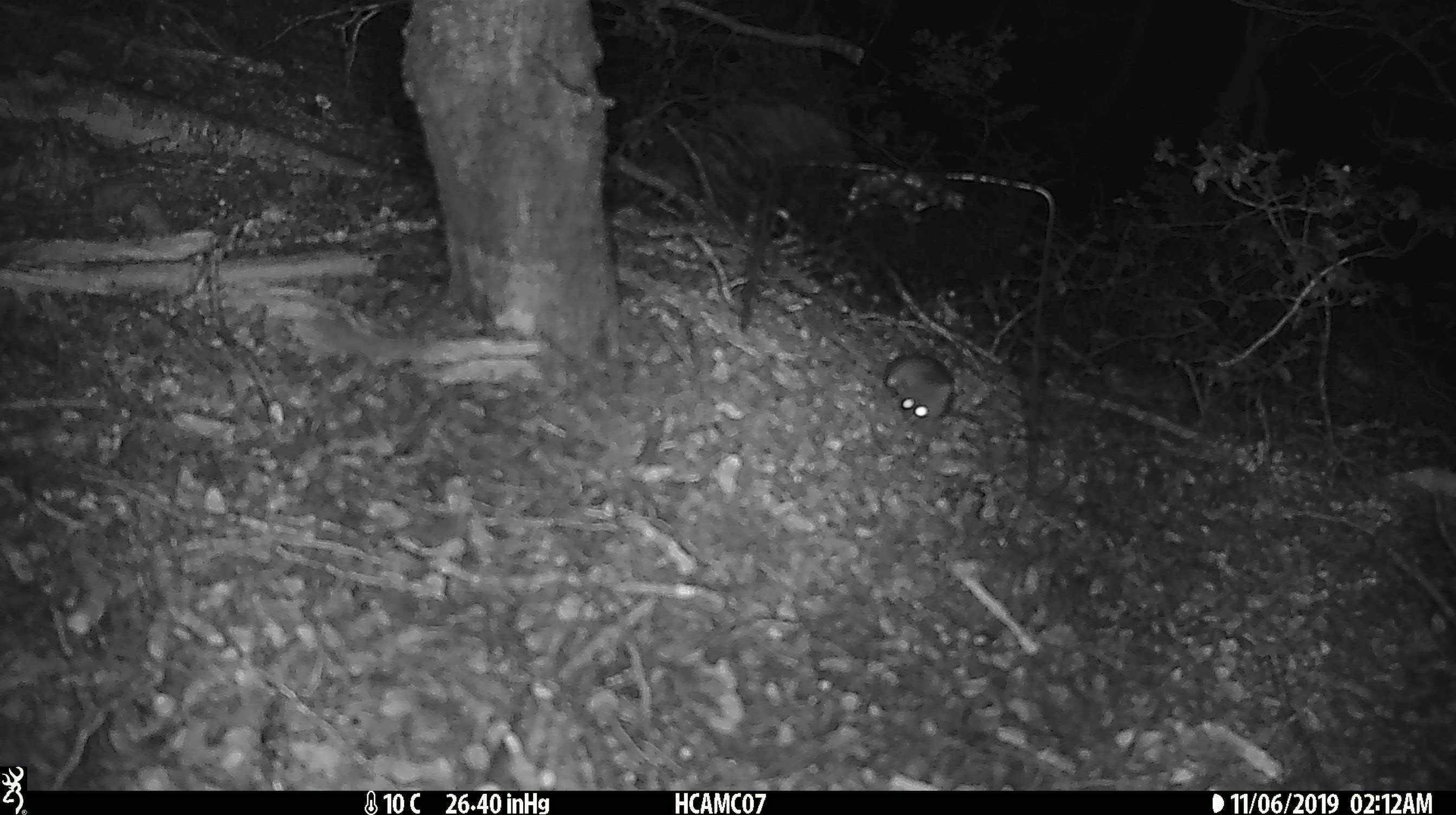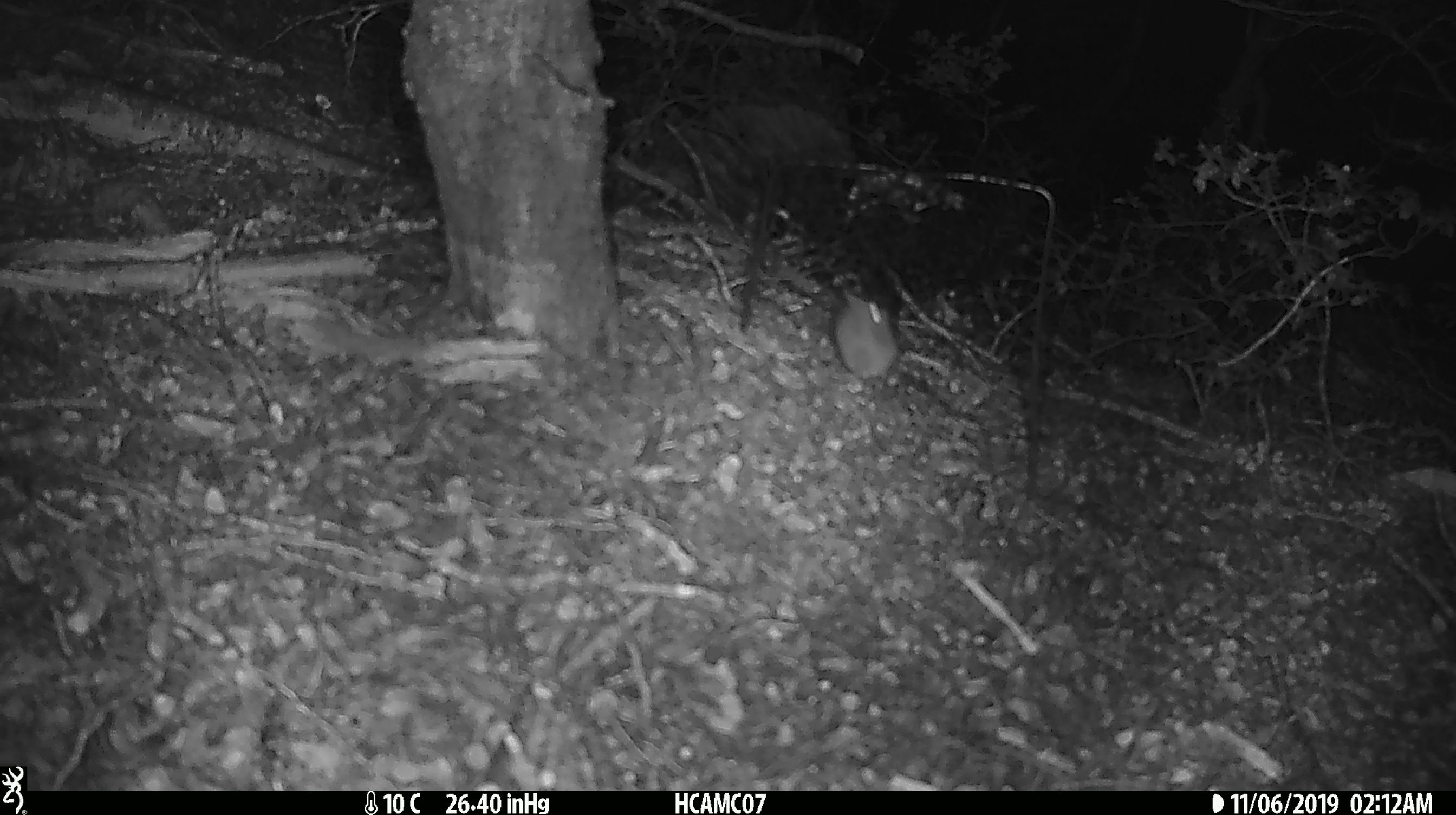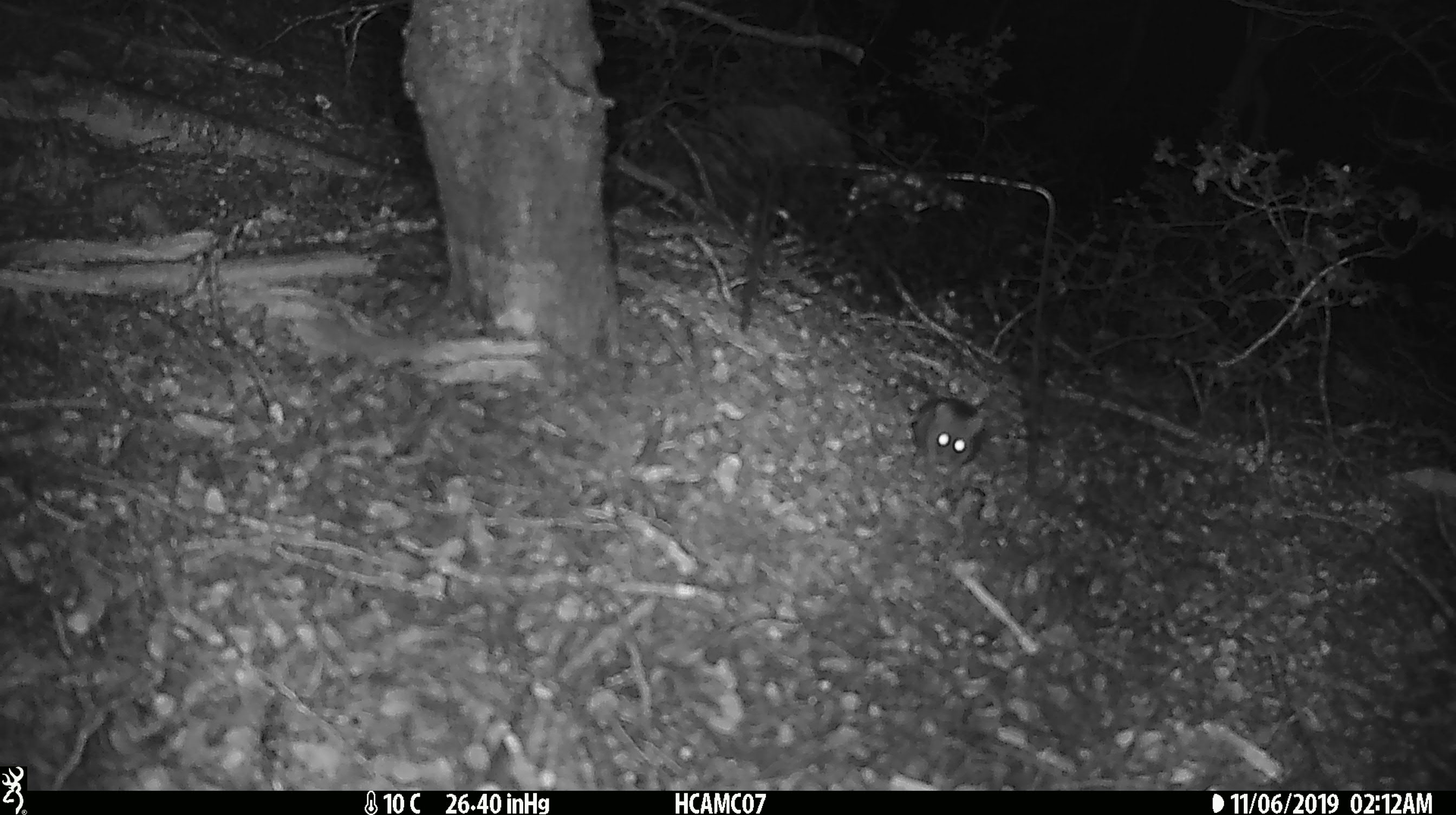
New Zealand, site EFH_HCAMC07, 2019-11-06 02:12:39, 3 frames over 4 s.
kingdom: Animalia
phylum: Chordata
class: Mammalia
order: Rodentia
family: Muridae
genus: Mus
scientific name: Mus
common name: mouse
Mouse (Mus).